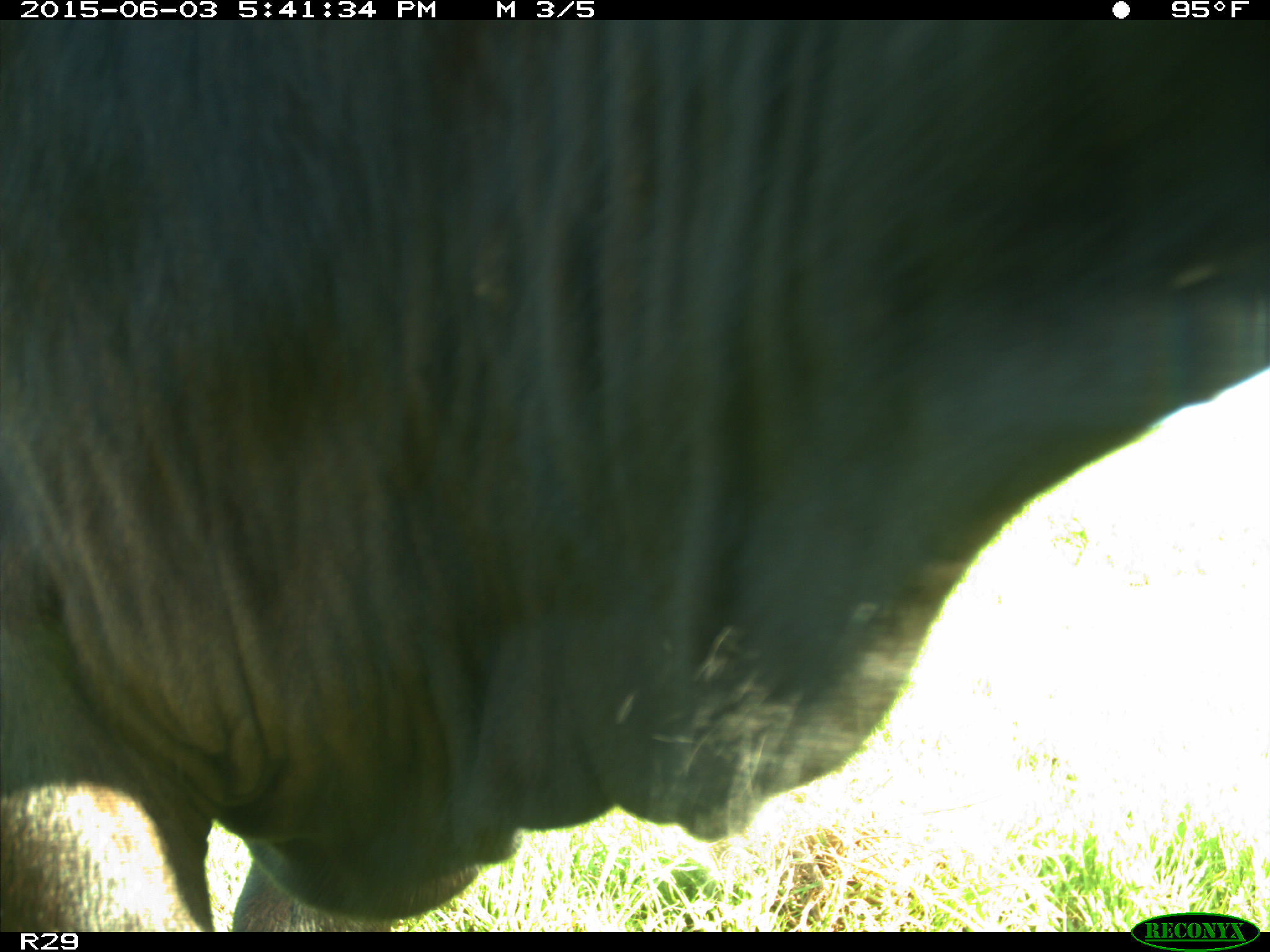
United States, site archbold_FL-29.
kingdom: Animalia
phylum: Chordata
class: Mammalia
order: Artiodactyla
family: Bovidae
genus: Bos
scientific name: Bos taurus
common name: domestic cow